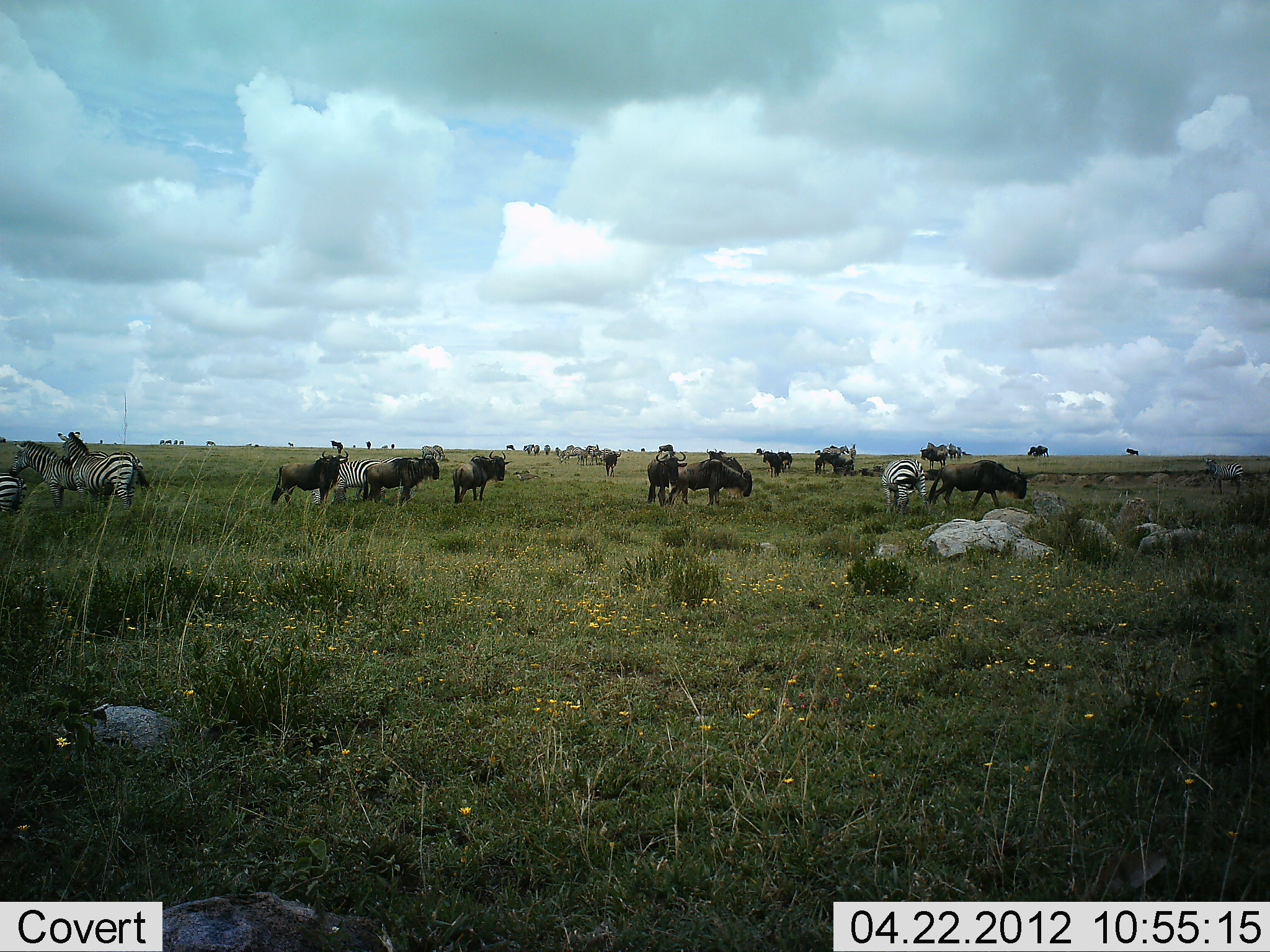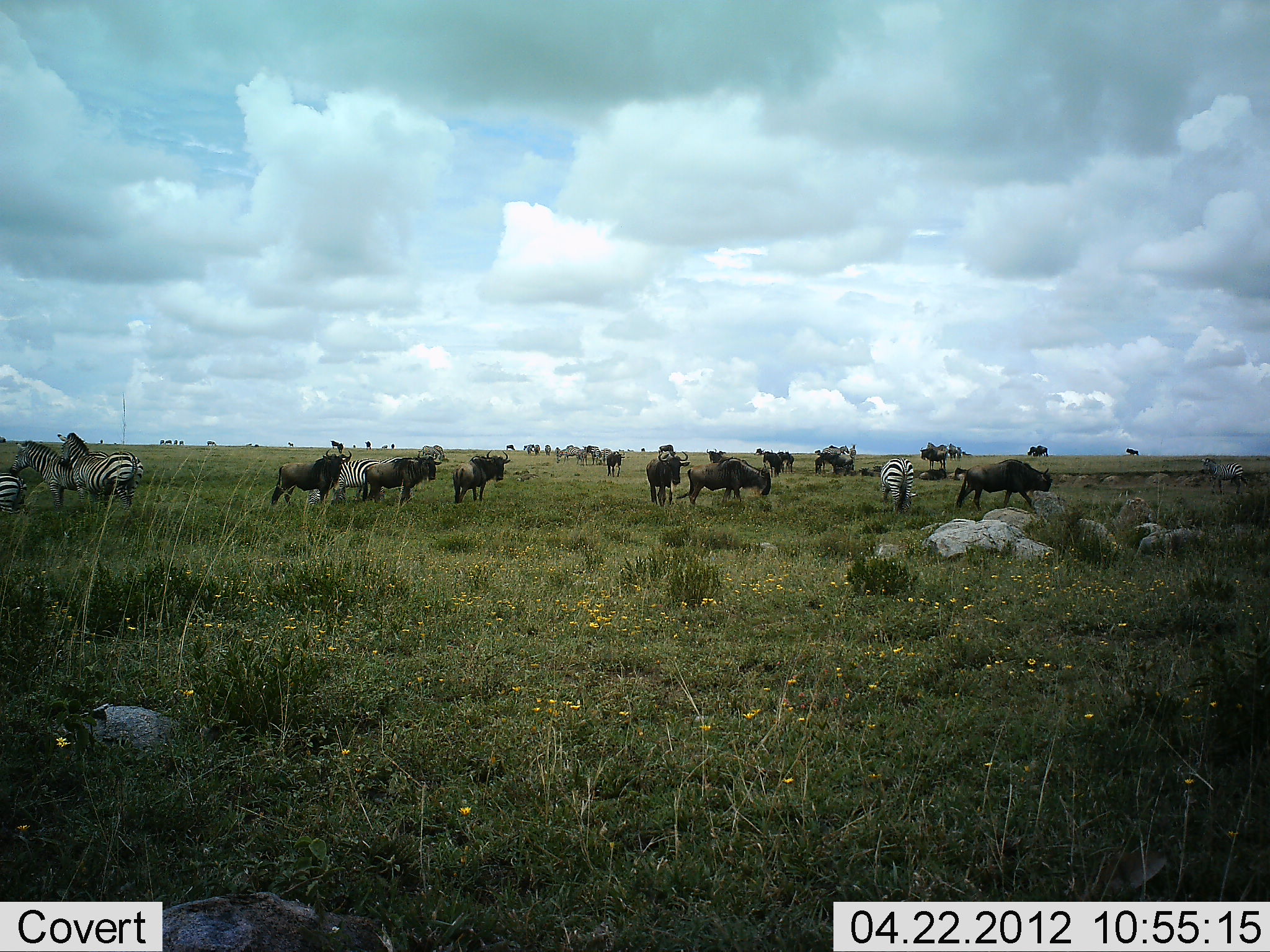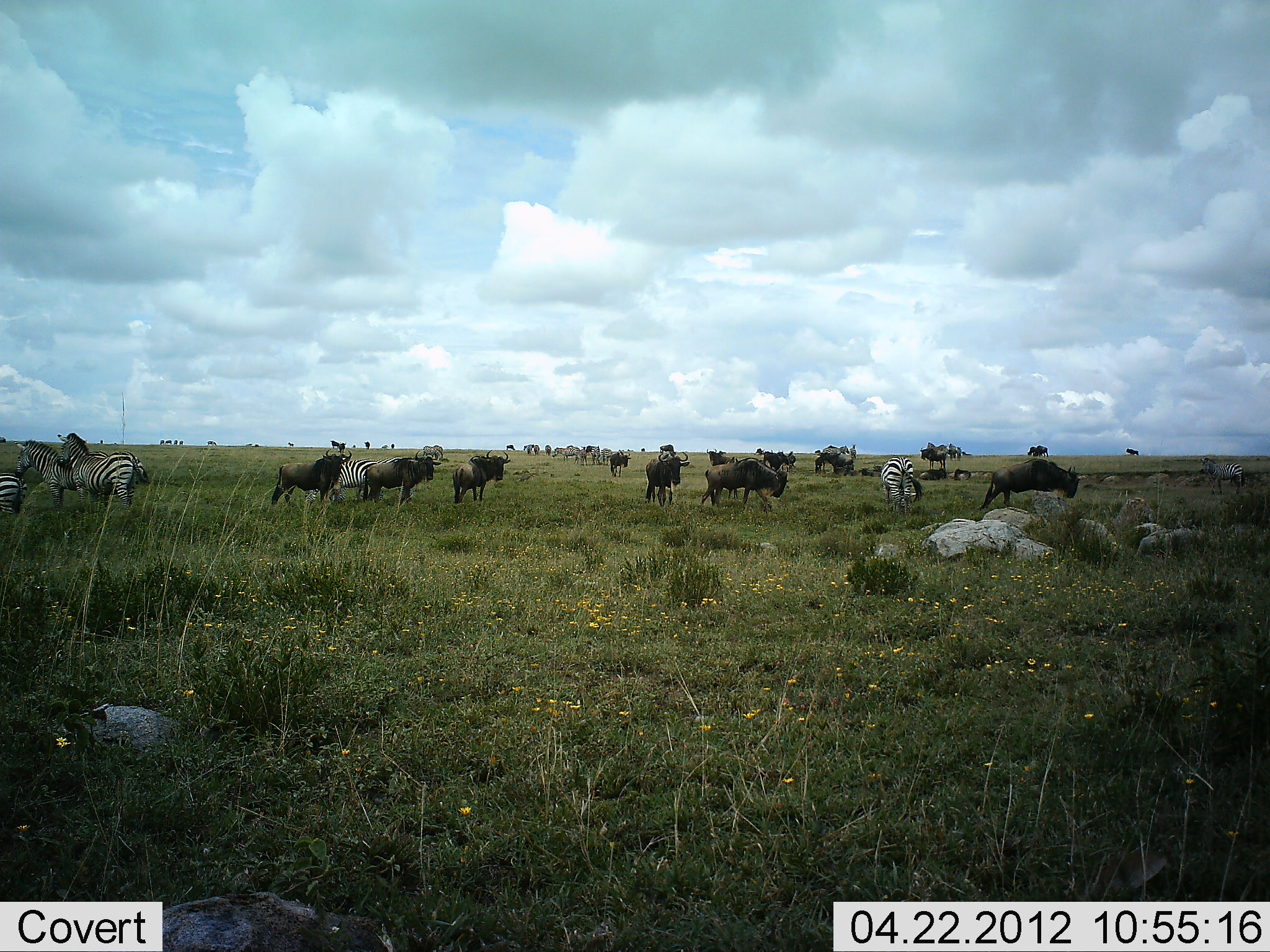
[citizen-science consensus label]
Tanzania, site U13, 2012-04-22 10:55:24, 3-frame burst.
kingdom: Animalia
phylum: Chordata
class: Mammalia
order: Artiodactyla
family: Bovidae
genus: Connochaetes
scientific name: Connochaetes taurinus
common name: blue wildebeest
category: wildebeest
Wildebeest (blue wildebeest) (Connochaetes taurinus), count 11-50. Behavior (volunteer vote fractions): standing 77%, resting 0%, moving 62%, interacting 0%. Young present (vote fraction): 4%. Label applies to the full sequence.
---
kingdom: Animalia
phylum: Chordata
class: Mammalia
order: Perissodactyla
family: Equidae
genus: Equus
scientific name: Equus quagga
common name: plains zebra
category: zebra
Zebra (plains zebra) (Equus quagga), count 5. Behavior (volunteer vote fractions): standing 69%, resting 0%, moving 19%, interacting 0%. Young present (vote fraction): 0%. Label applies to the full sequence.